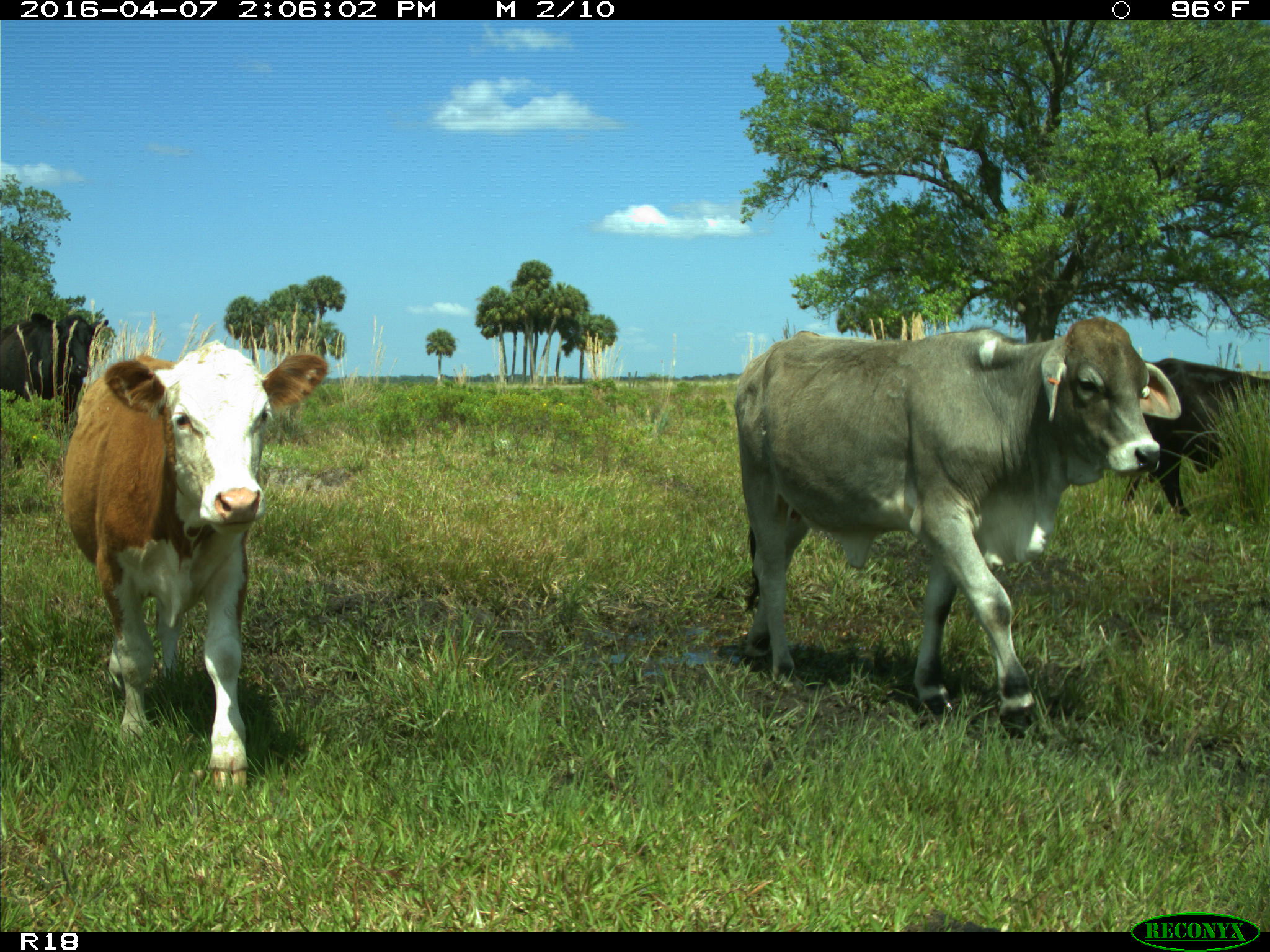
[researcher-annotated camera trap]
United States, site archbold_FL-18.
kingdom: Animalia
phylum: Chordata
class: Mammalia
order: Artiodactyla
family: Bovidae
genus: Bos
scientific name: Bos taurus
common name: domestic cow